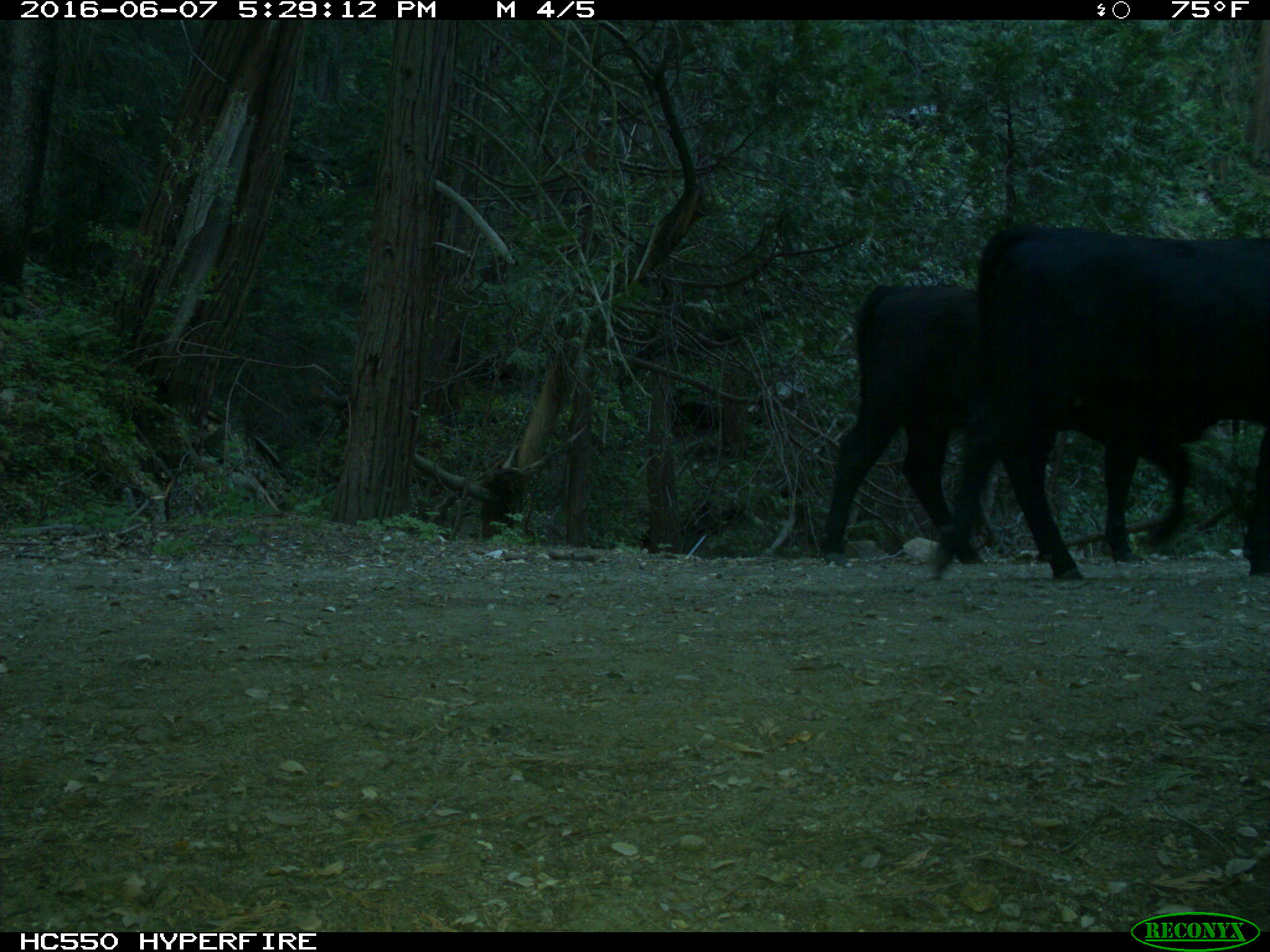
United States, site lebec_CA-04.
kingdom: Animalia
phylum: Chordata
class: Mammalia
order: Artiodactyla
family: Bovidae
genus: Bos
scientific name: Bos taurus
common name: domestic cow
Bos taurus (domestic cow).